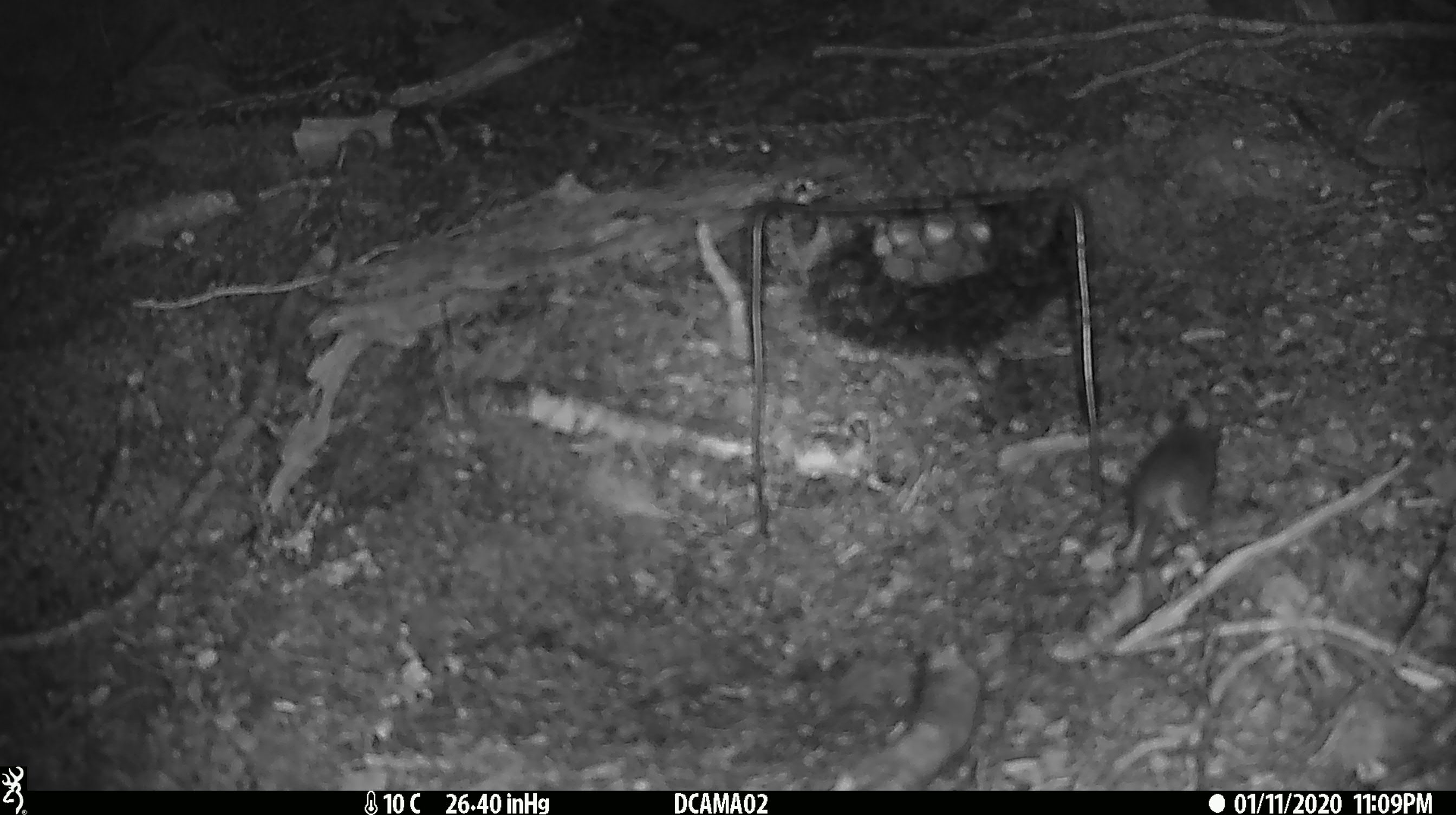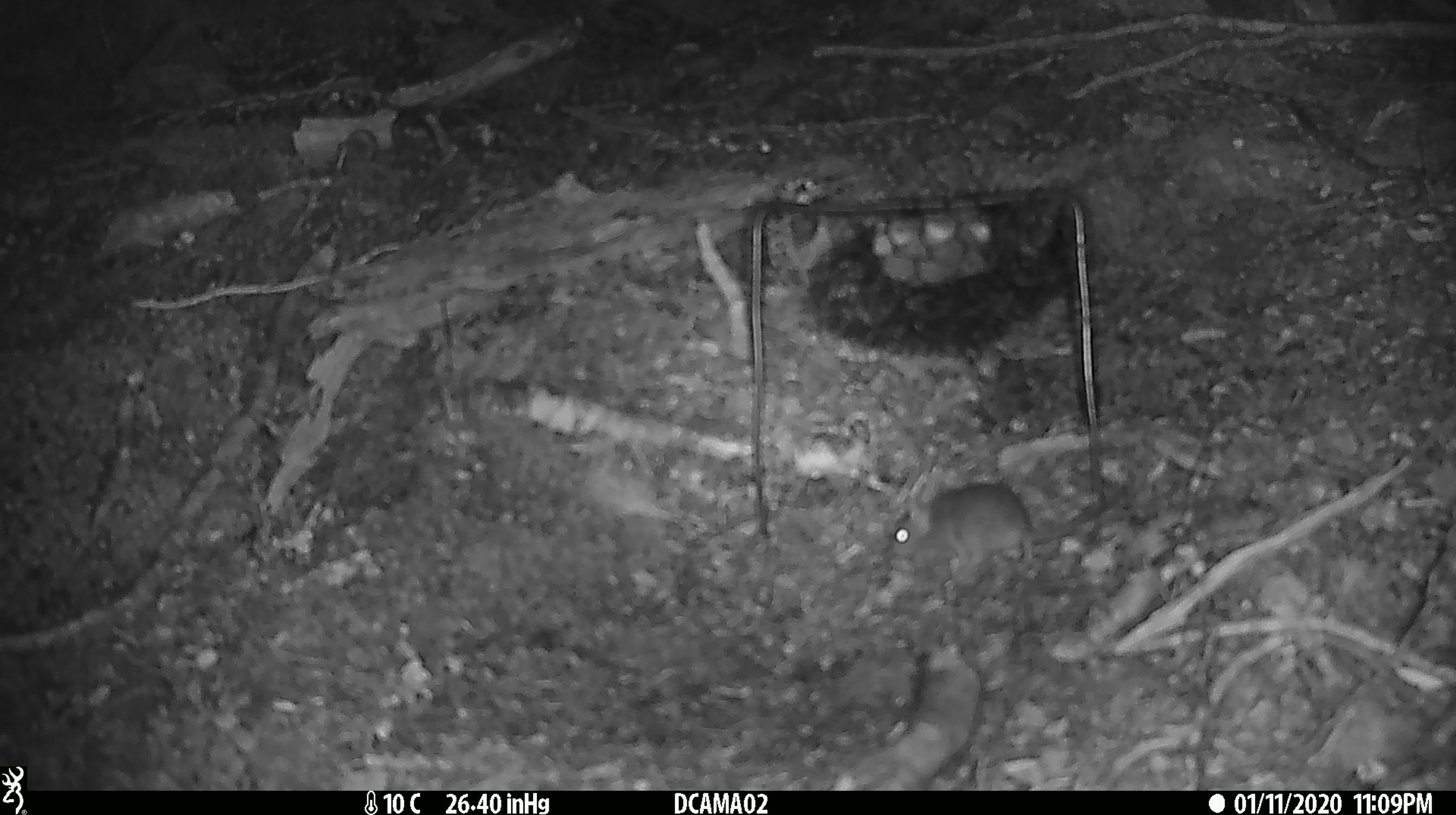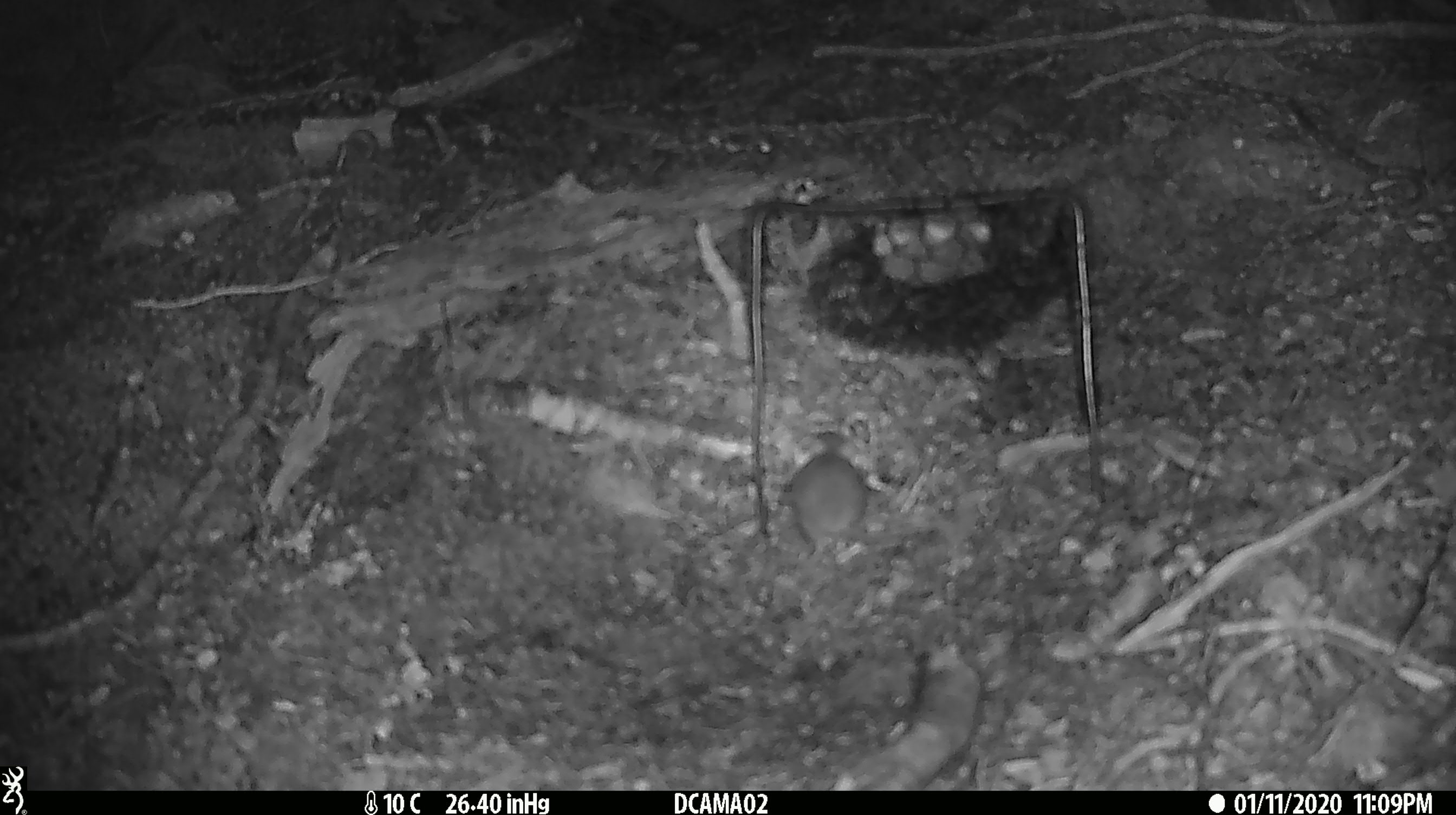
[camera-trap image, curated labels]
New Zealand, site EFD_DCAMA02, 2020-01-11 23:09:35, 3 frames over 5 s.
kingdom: Animalia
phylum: Chordata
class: Mammalia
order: Rodentia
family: Muridae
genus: Mus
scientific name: Mus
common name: mouse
Mouse (Mus).